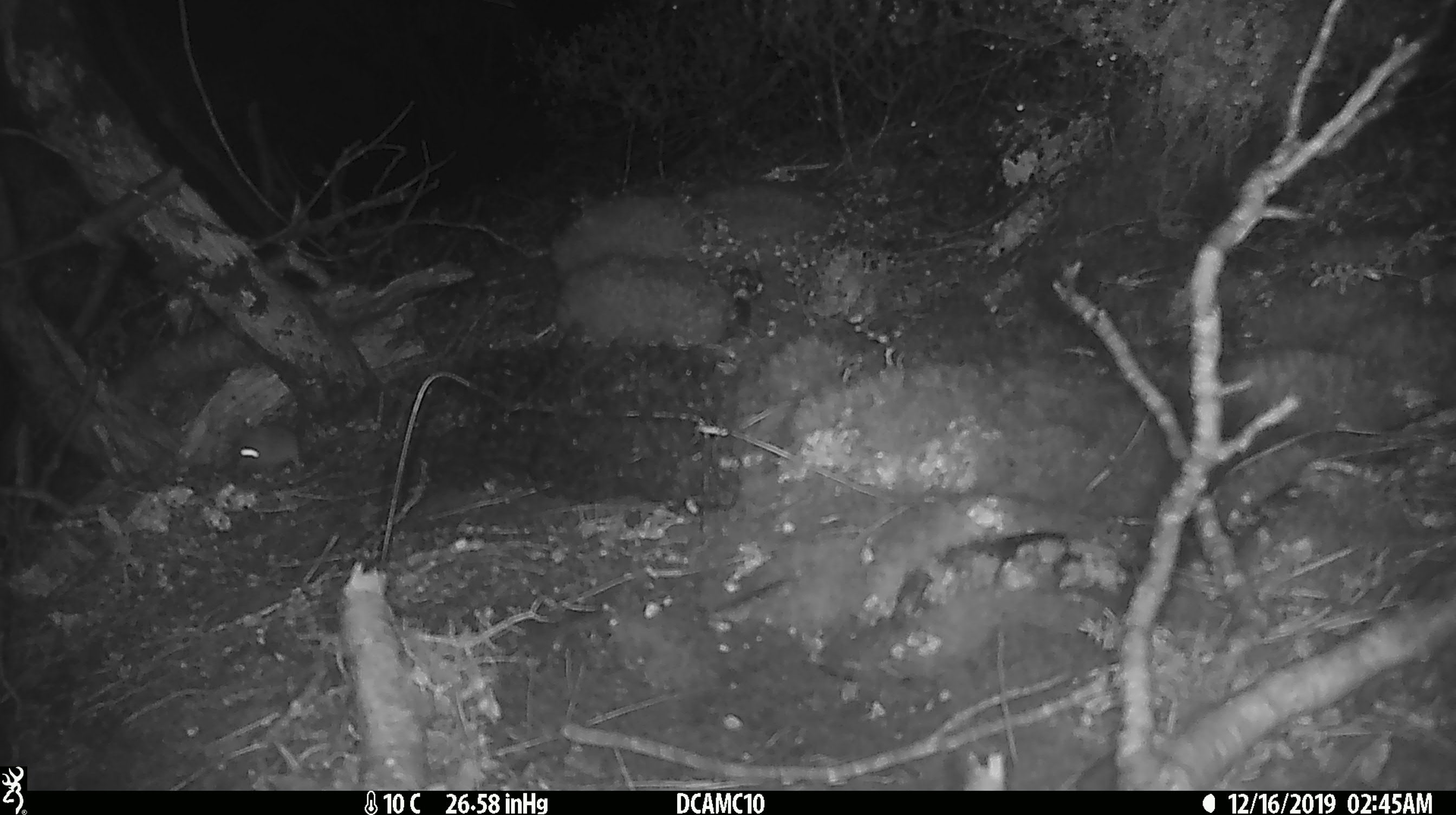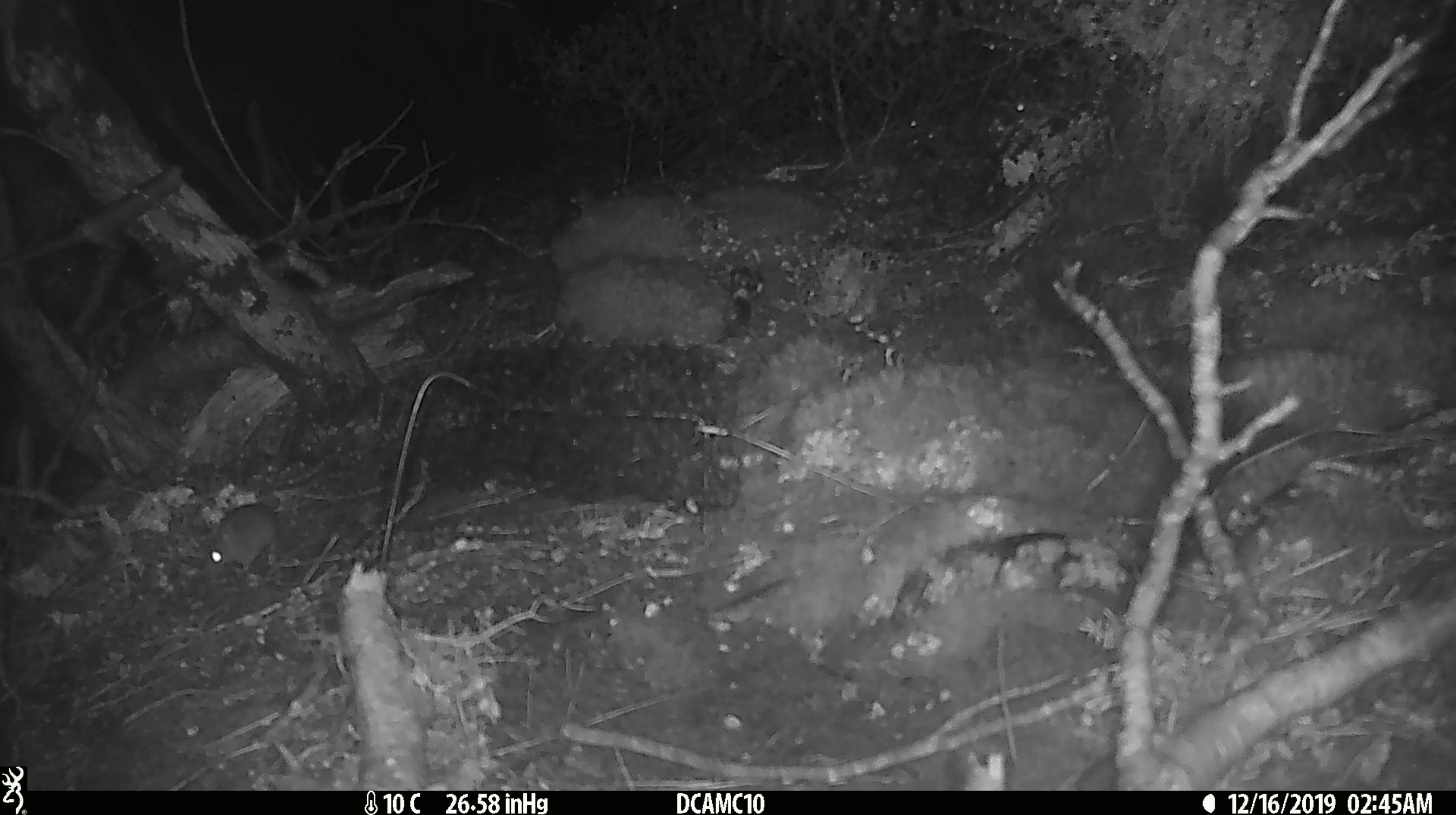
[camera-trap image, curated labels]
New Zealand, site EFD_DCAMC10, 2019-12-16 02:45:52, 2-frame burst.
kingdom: Animalia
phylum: Chordata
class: Mammalia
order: Rodentia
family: Muridae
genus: Mus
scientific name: Mus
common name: mouse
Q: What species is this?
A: Mouse (Mus).